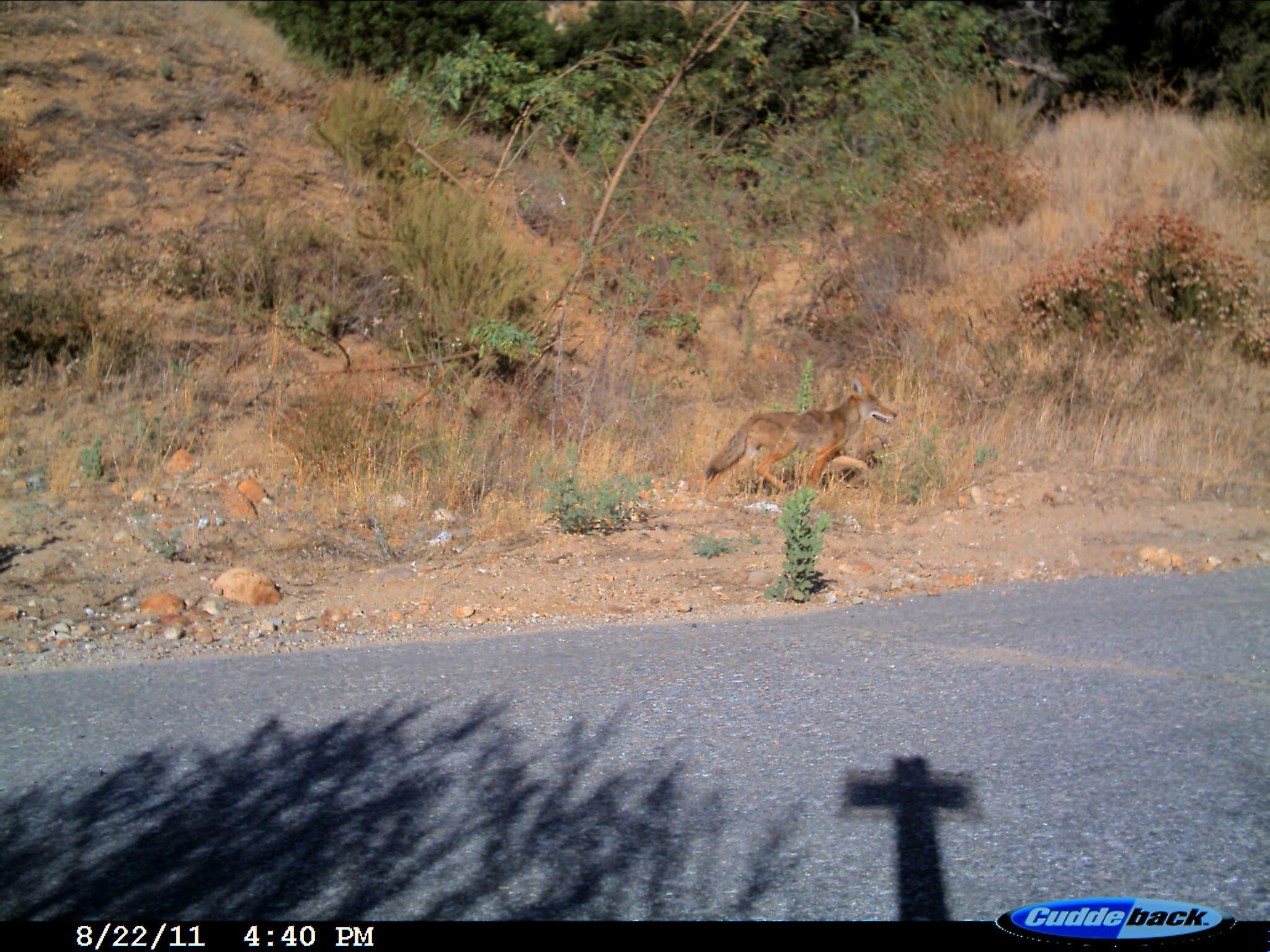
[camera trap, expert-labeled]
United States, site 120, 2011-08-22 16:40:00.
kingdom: Animalia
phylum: Chordata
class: Mammalia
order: Carnivora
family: Canidae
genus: Canis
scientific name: Canis latrans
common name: coyote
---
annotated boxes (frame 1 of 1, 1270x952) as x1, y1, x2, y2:
coyote: 691, 374, 913, 511